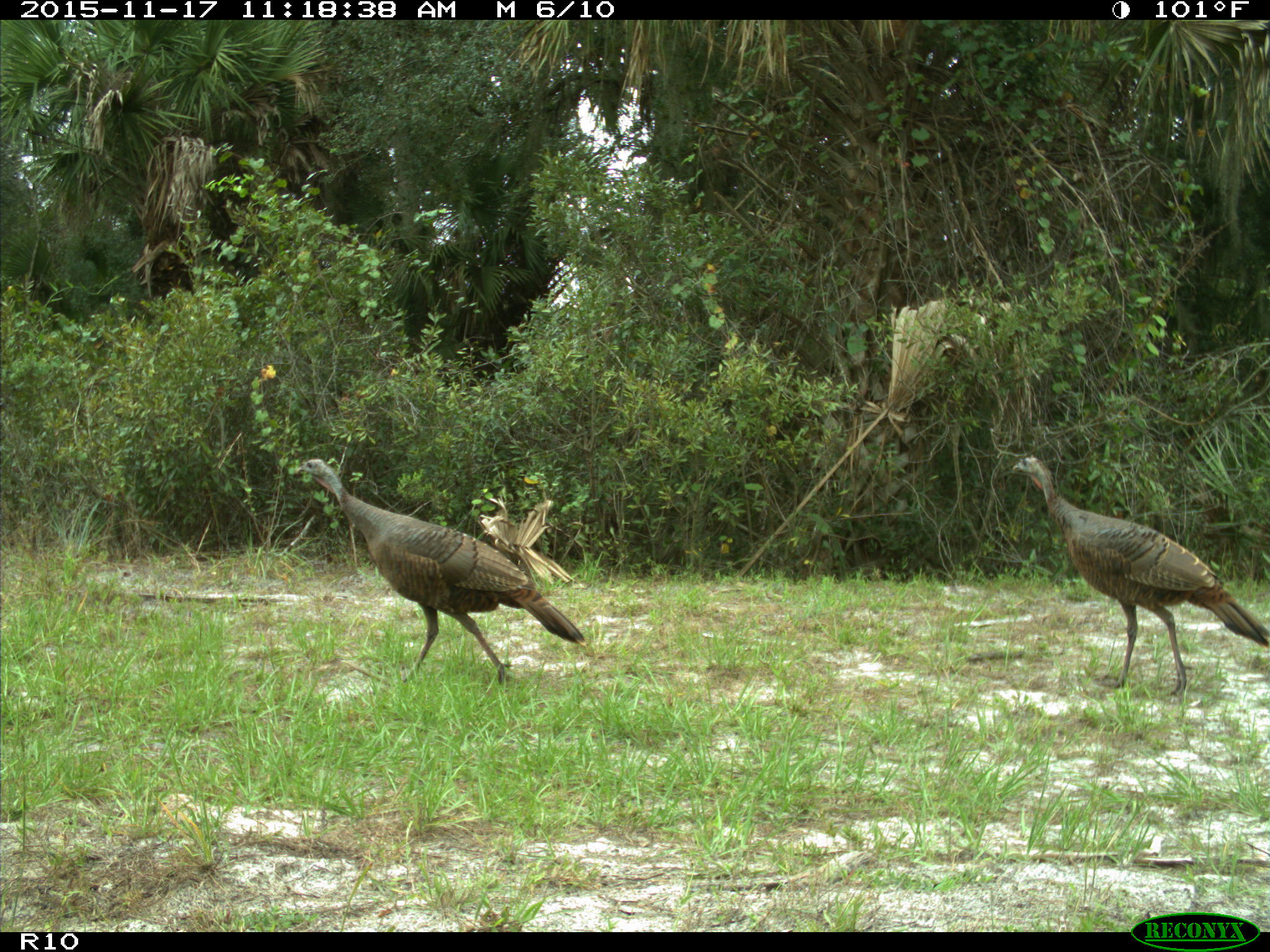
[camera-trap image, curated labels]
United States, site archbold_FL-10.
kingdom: Animalia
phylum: Chordata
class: Aves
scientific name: Aves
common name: birds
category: unidentified bird